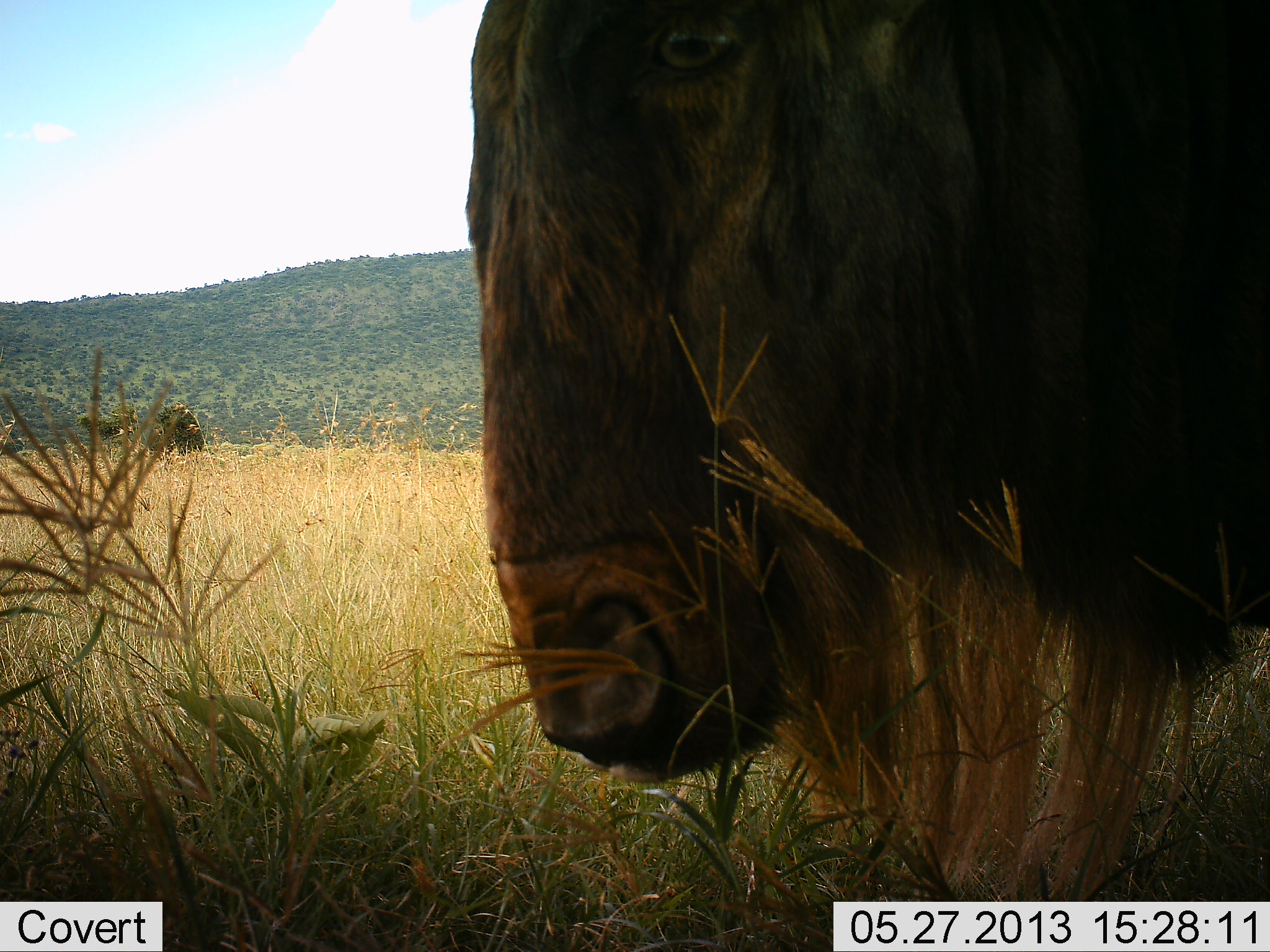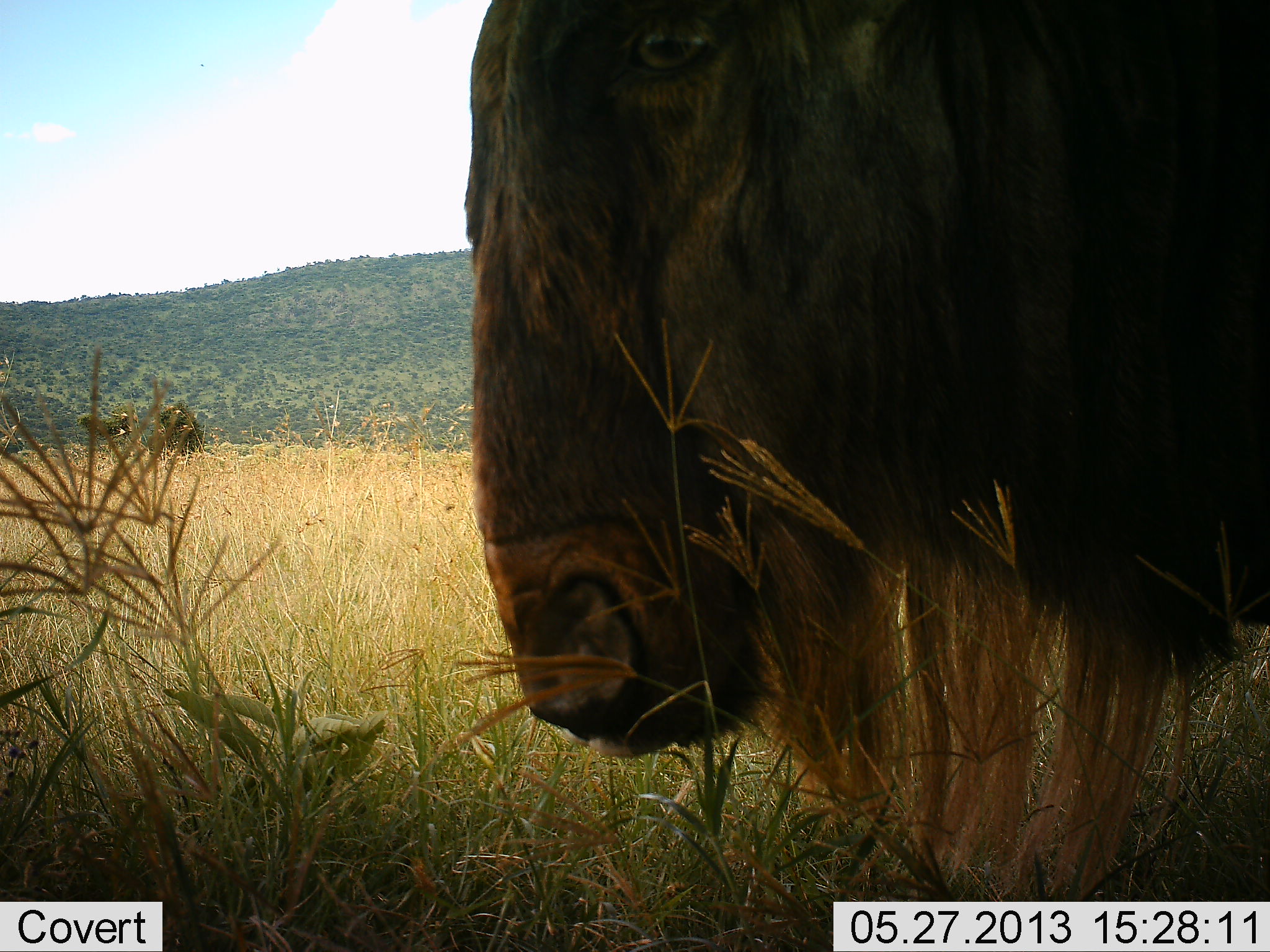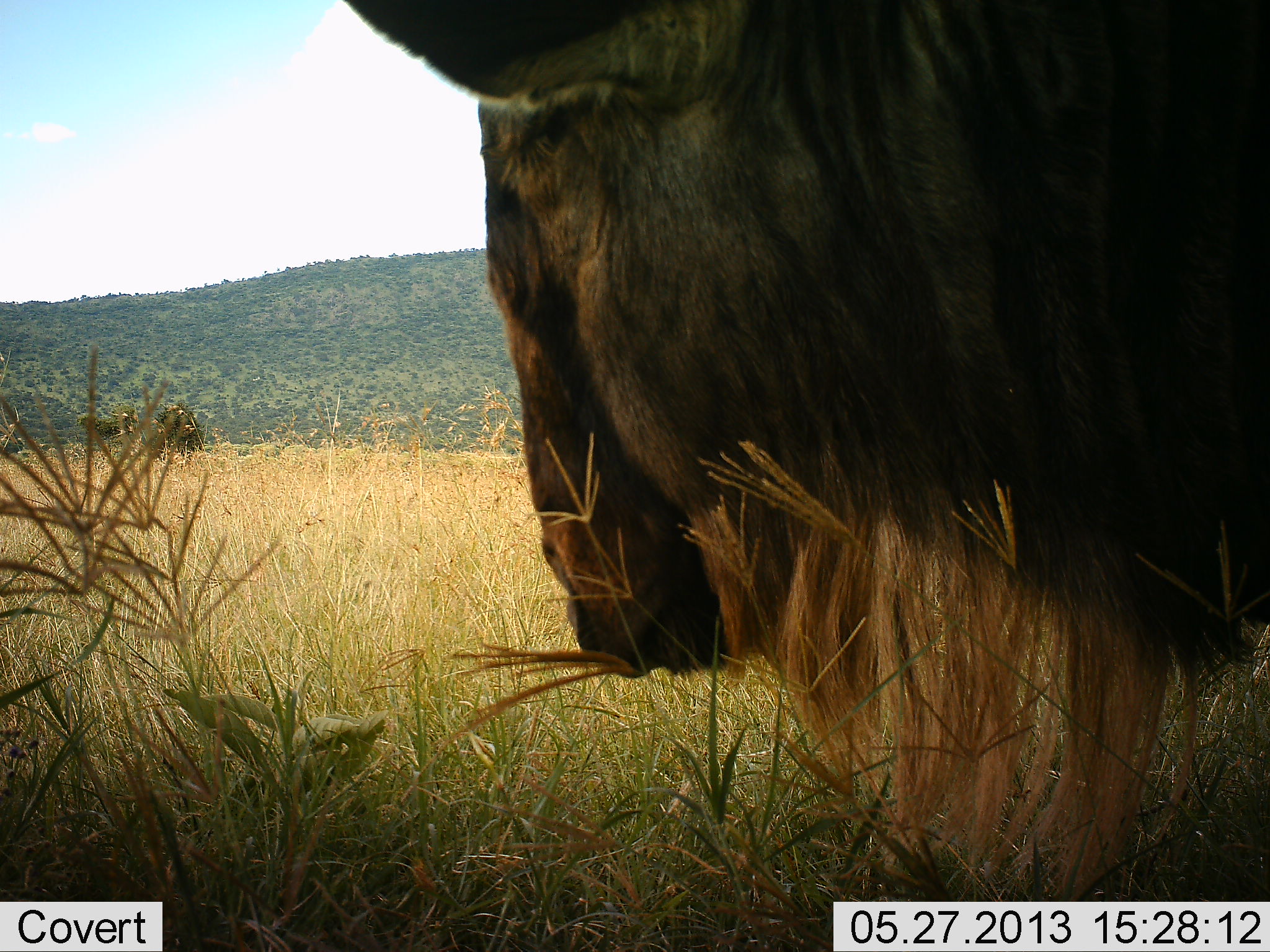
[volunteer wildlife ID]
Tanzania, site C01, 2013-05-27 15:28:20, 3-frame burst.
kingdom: Animalia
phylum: Chordata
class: Mammalia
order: Artiodactyla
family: Bovidae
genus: Connochaetes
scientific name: Connochaetes taurinus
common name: blue wildebeest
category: wildebeest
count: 1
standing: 75%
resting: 0%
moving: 8%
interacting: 0%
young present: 0%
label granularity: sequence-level